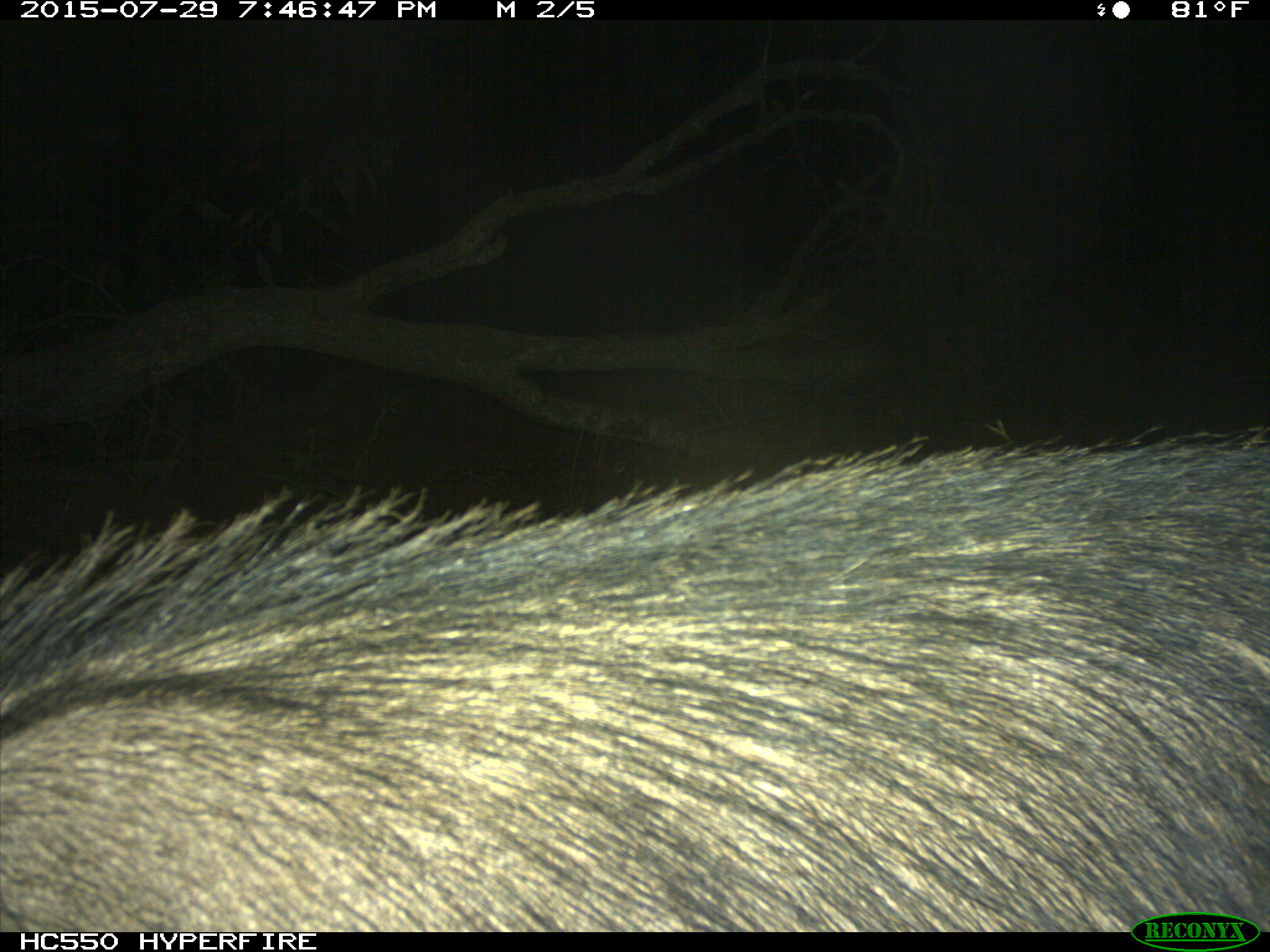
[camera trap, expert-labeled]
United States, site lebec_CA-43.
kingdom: Animalia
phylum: Chordata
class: Mammalia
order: Artiodactyla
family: Suidae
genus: Sus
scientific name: Sus scrofa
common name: wild boar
Sus scrofa (wild boar).